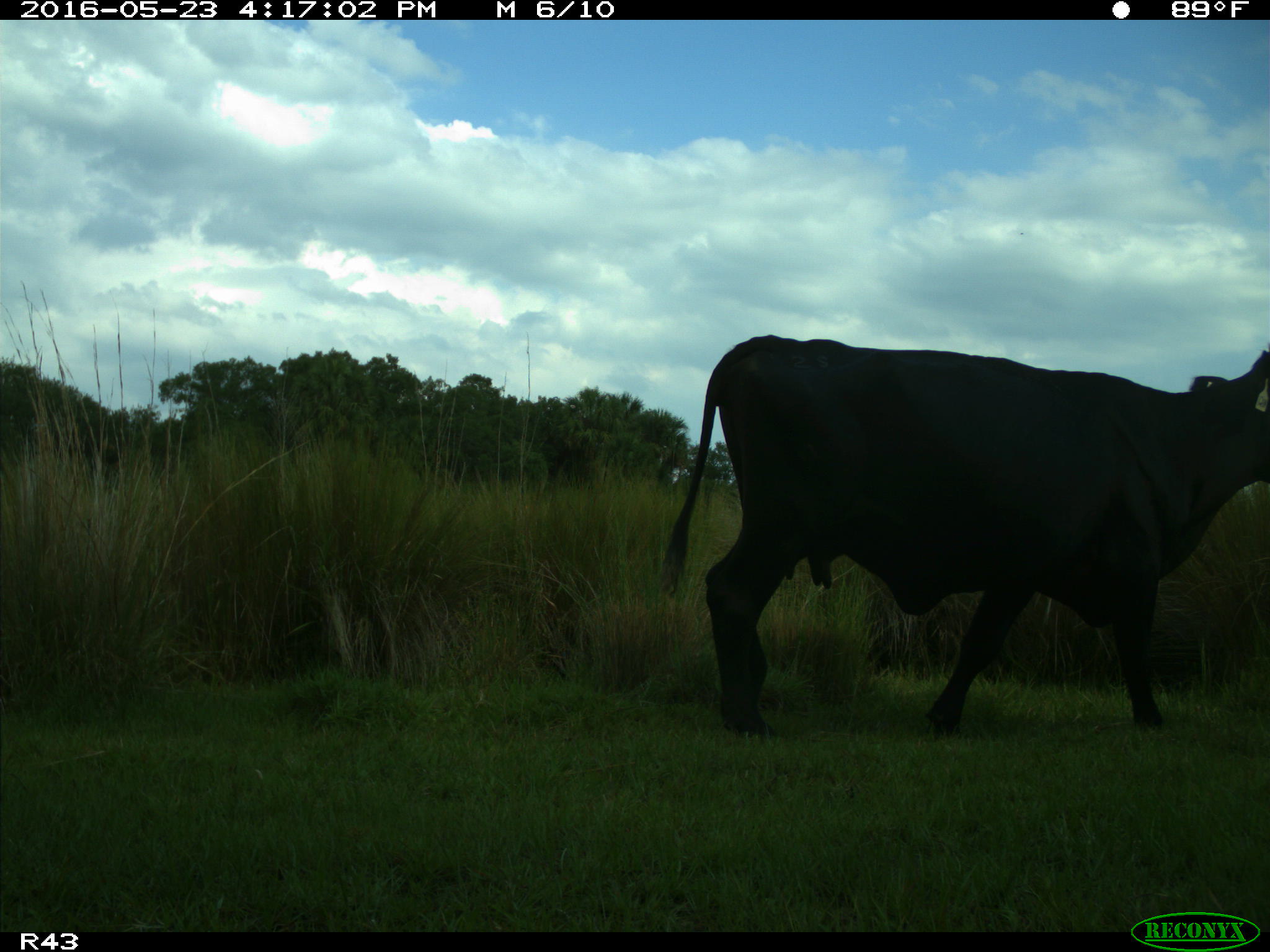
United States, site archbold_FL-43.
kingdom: Animalia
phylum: Chordata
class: Mammalia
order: Artiodactyla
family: Bovidae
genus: Bos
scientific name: Bos taurus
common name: domestic cow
Bos taurus (domestic cow).